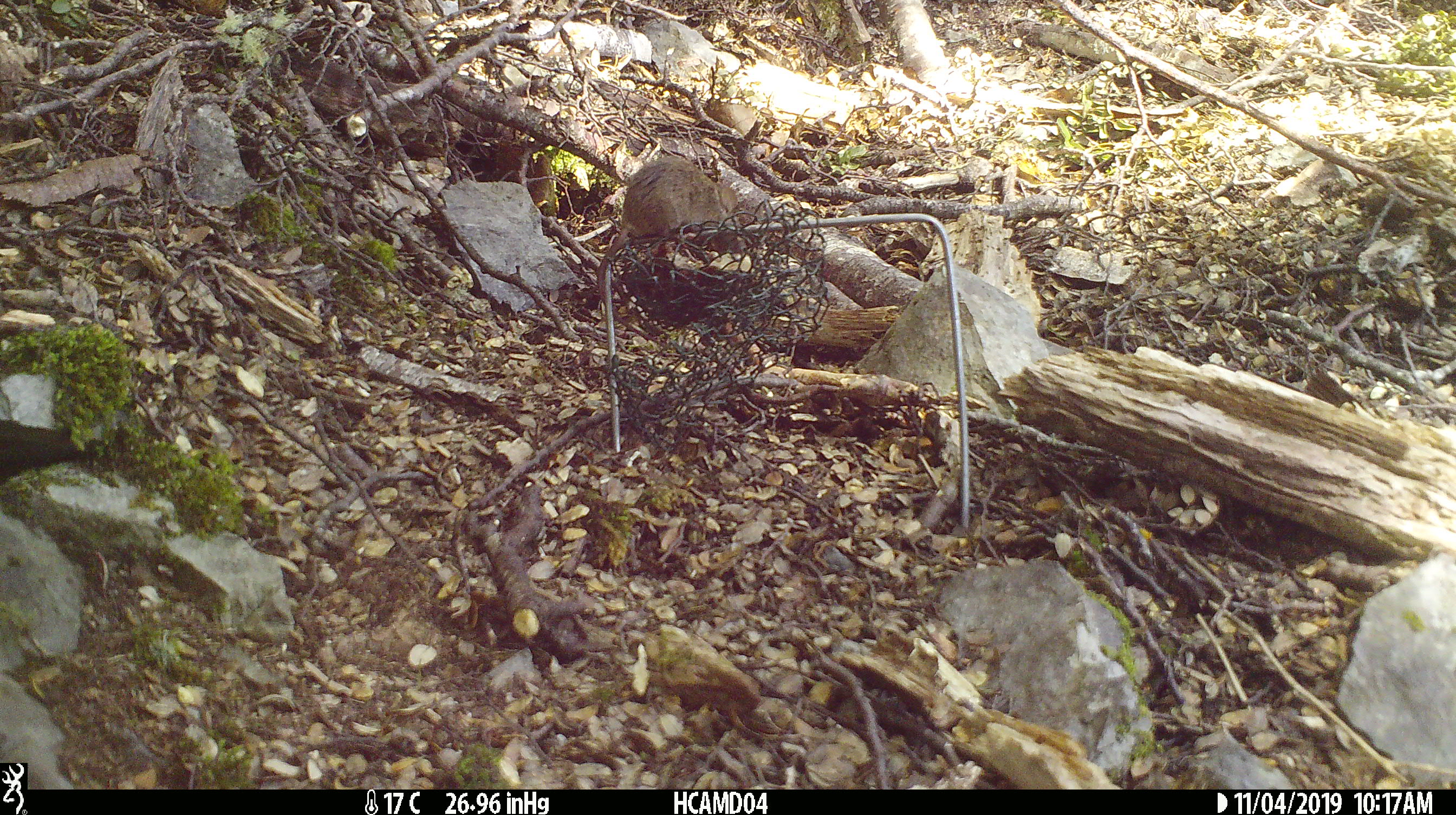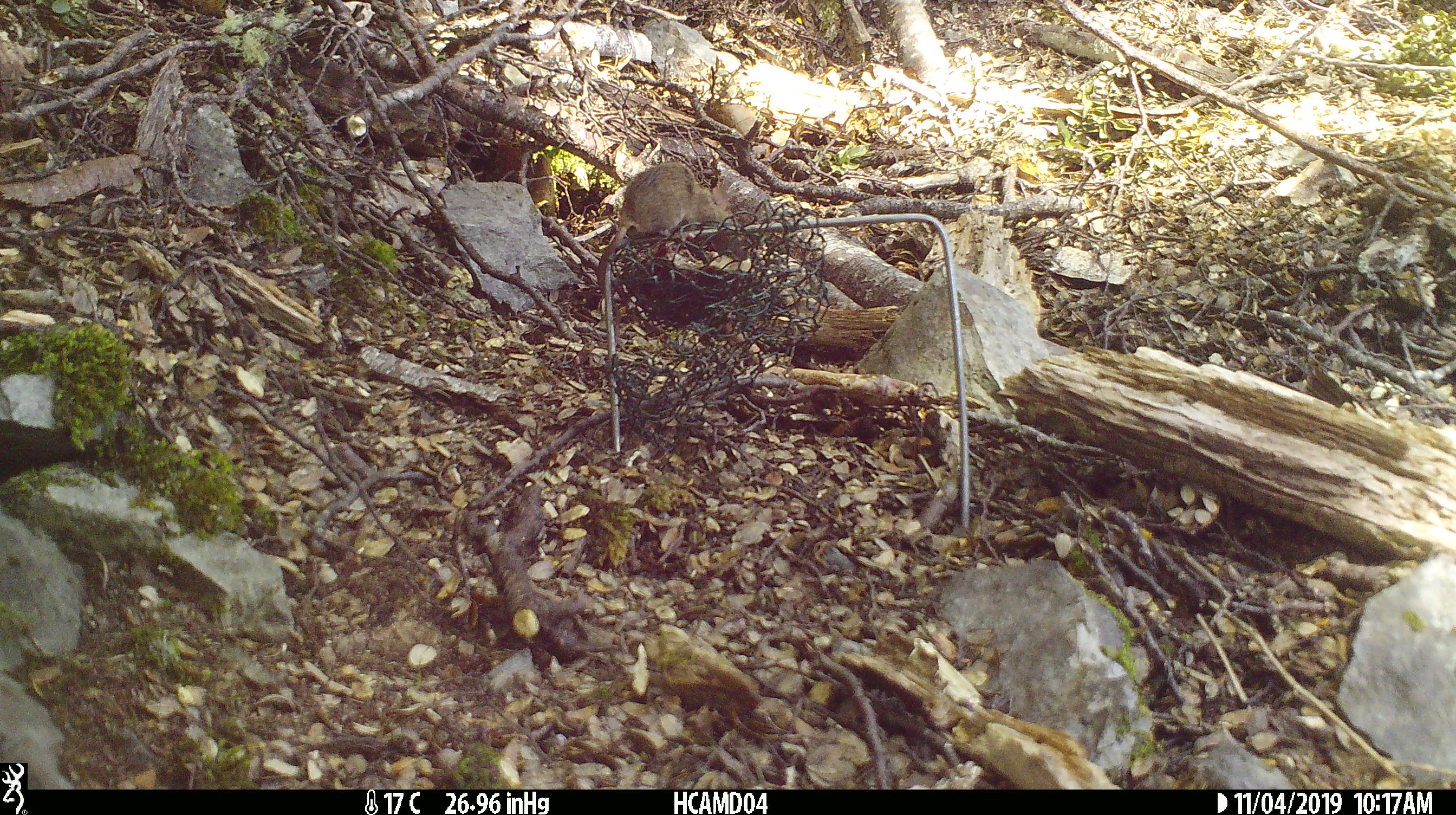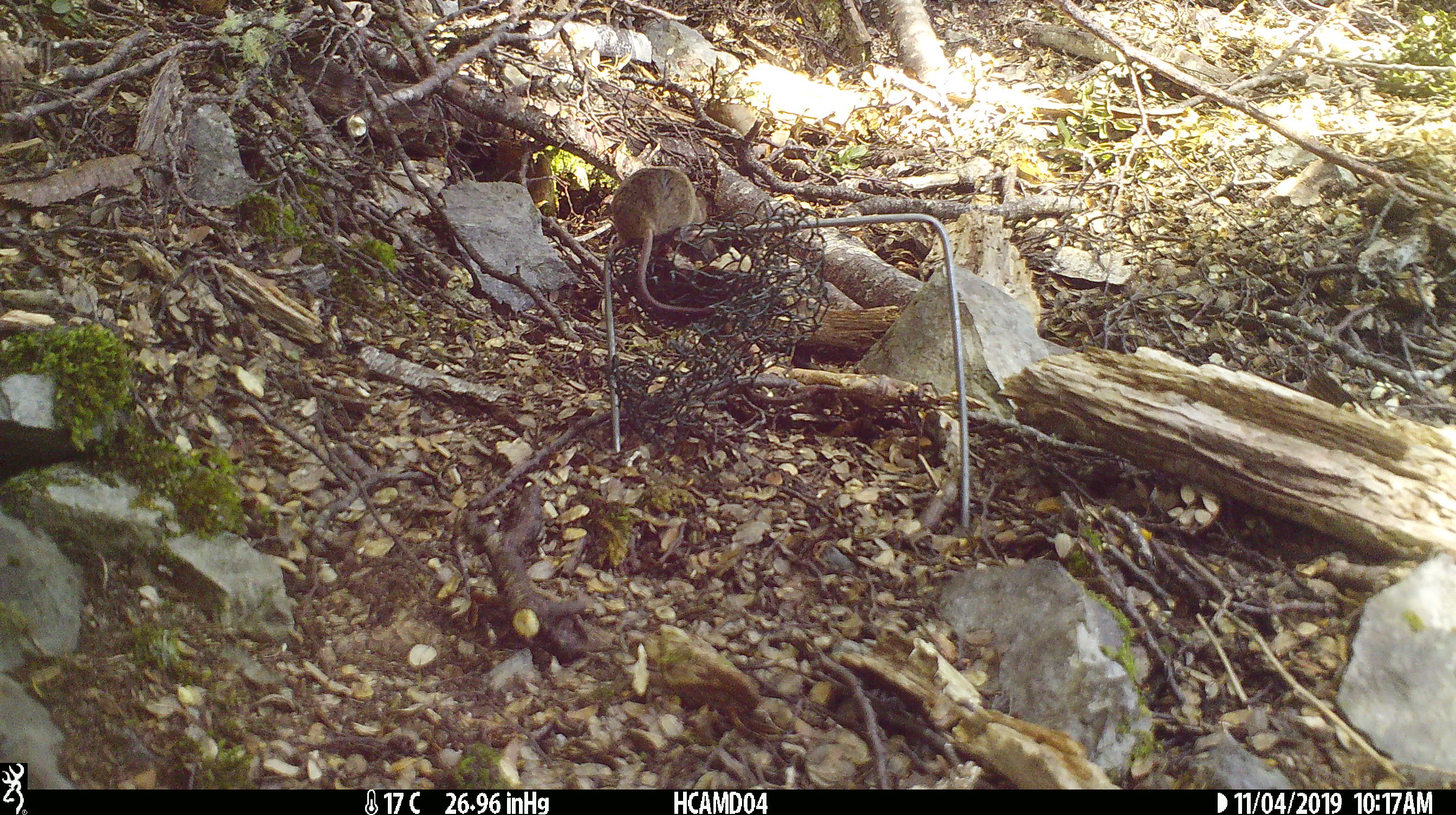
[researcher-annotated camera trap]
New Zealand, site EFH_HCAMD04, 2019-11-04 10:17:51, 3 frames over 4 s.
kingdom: Animalia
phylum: Chordata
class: Mammalia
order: Rodentia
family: Muridae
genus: Mus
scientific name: Mus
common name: mouse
Mouse (Mus).